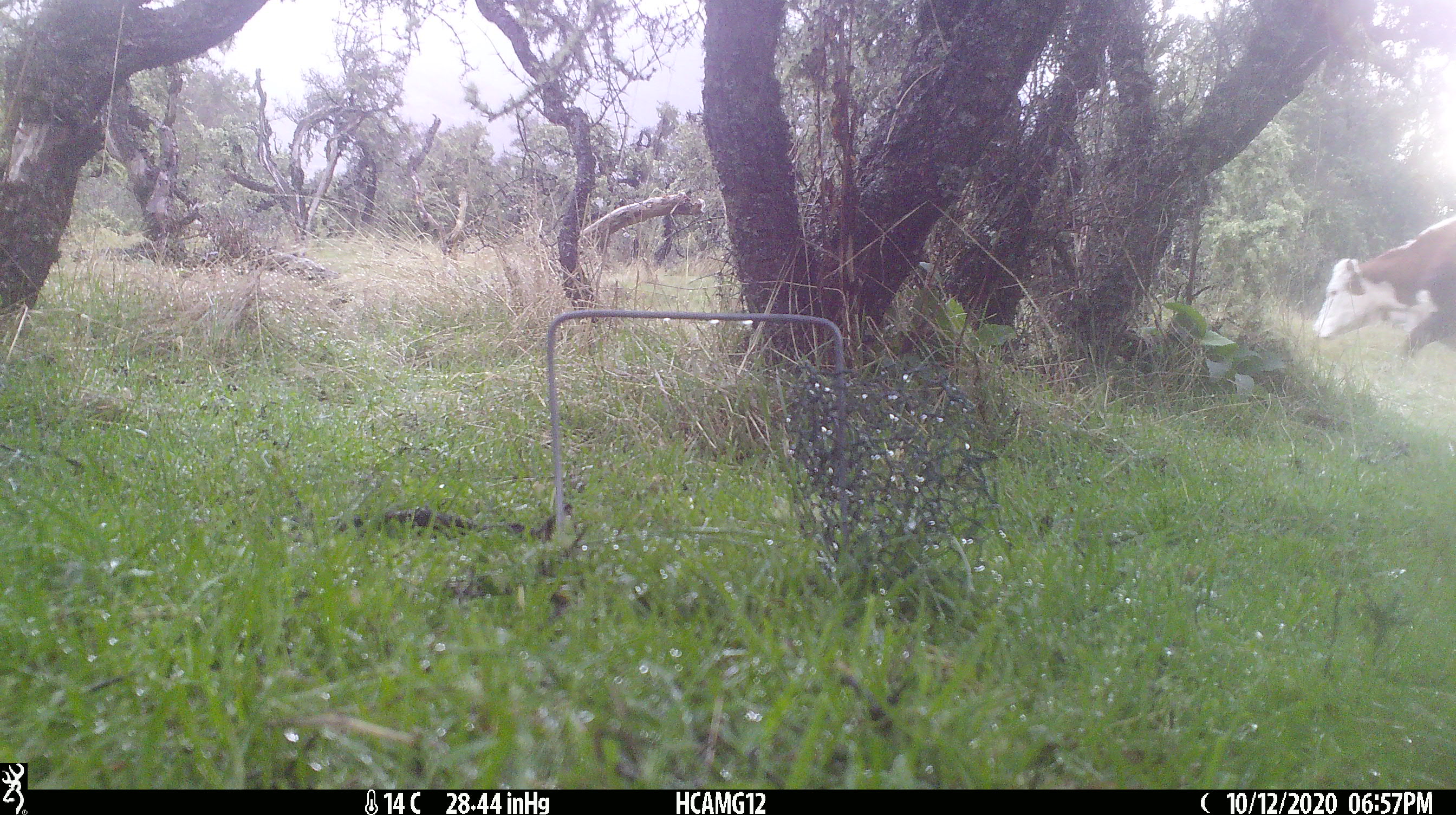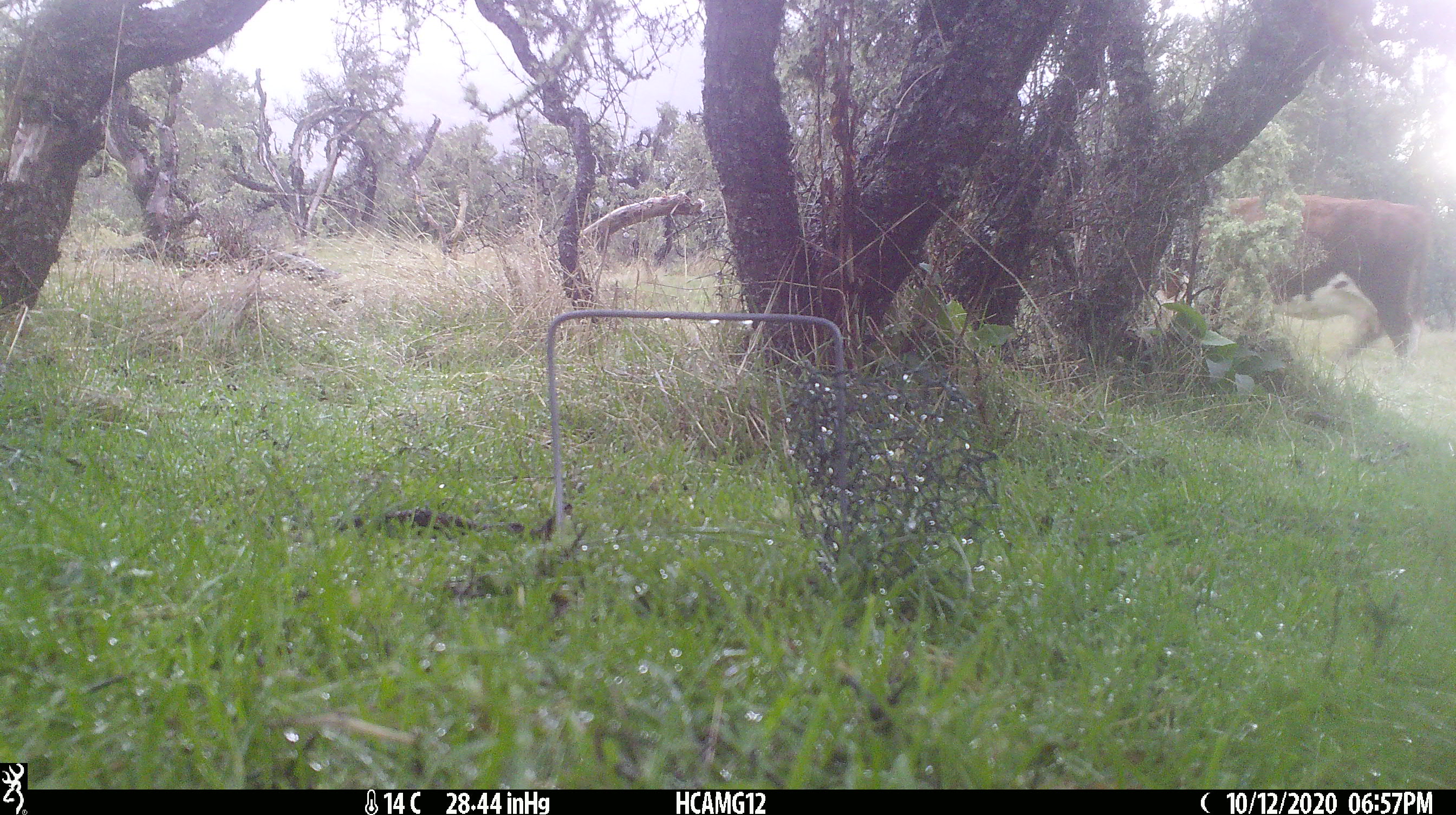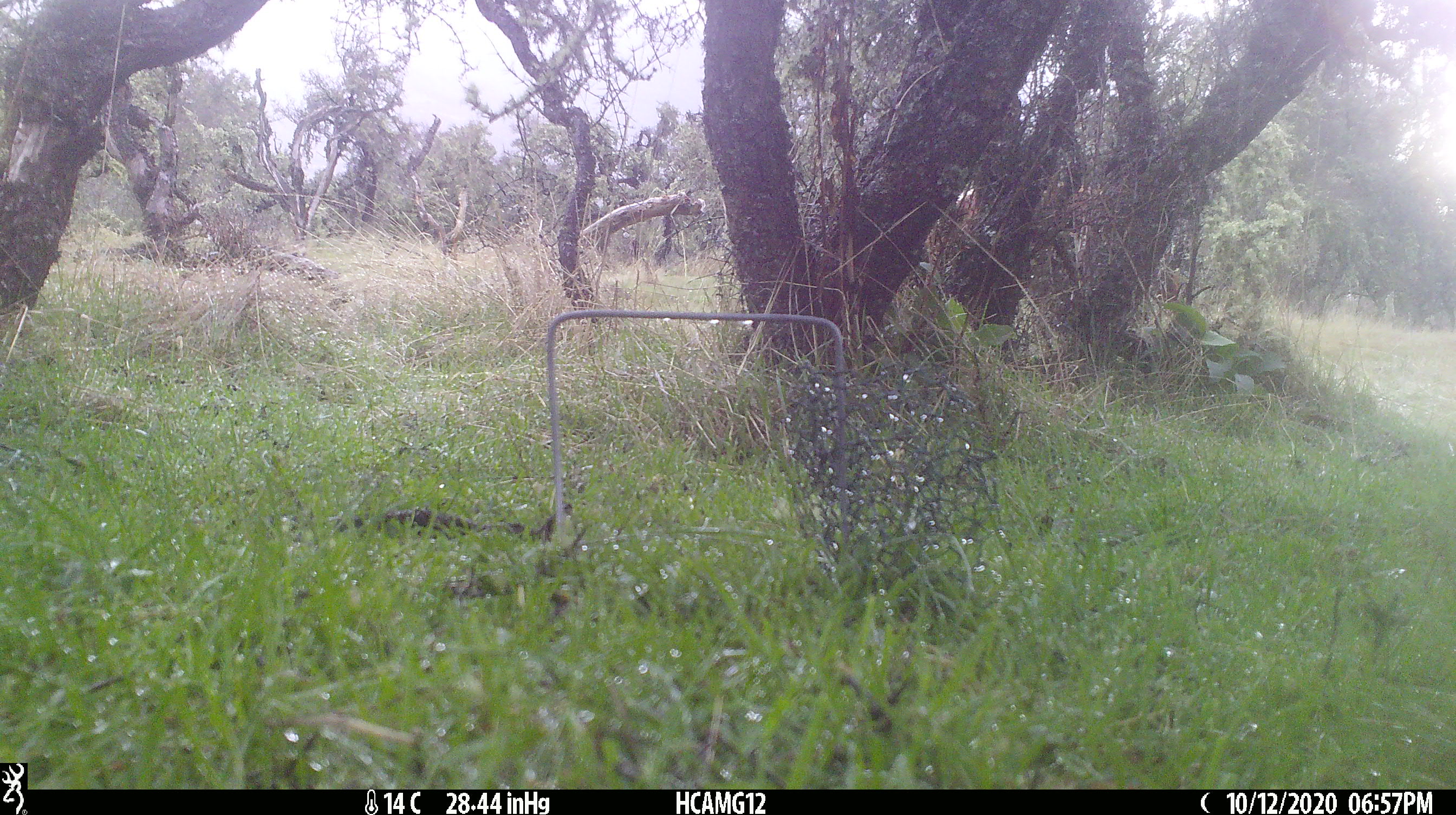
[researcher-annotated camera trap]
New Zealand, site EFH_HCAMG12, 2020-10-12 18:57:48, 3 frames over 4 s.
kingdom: Animalia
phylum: Chordata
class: Mammalia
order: Artiodactyla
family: Bovidae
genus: Bos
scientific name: Bos taurus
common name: domestic cow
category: cow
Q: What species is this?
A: Cow (domestic cow) (Bos taurus).